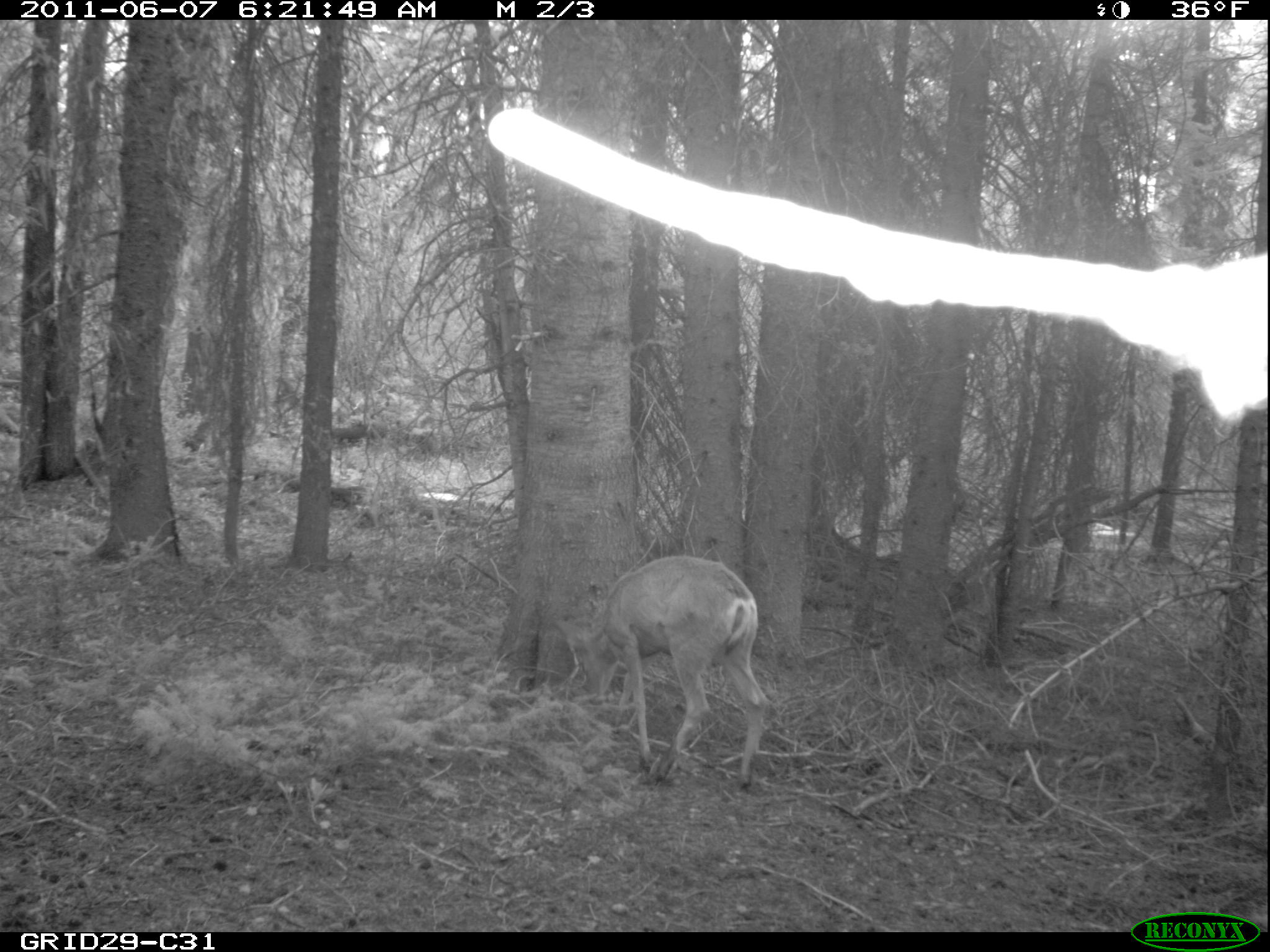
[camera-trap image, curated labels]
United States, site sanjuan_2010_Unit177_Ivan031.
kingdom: Animalia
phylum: Chordata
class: Mammalia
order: Artiodactyla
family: Cervidae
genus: Odocoileus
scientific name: Odocoileus hemionus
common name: mule deer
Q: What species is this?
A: Odocoileus hemionus (mule deer).